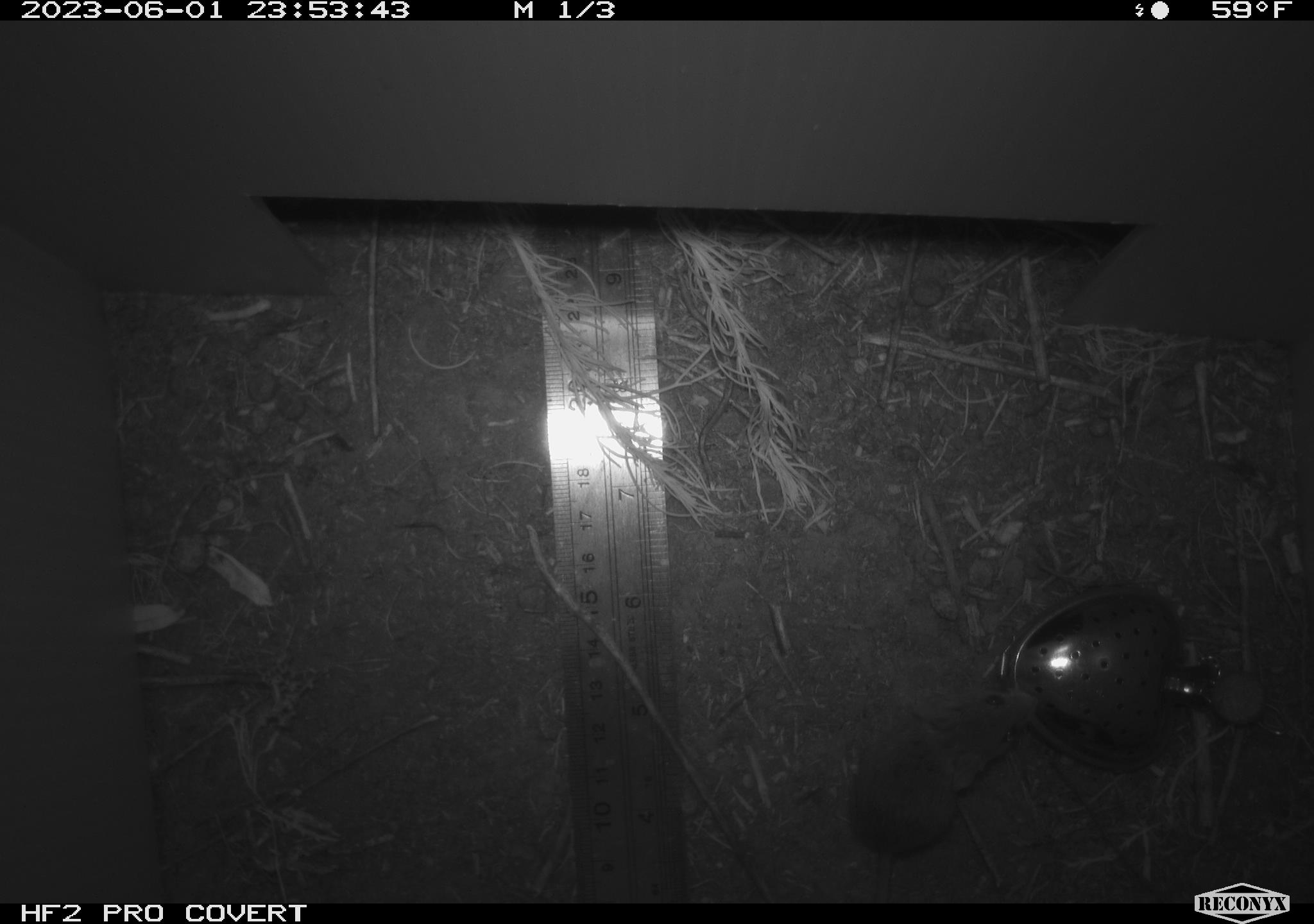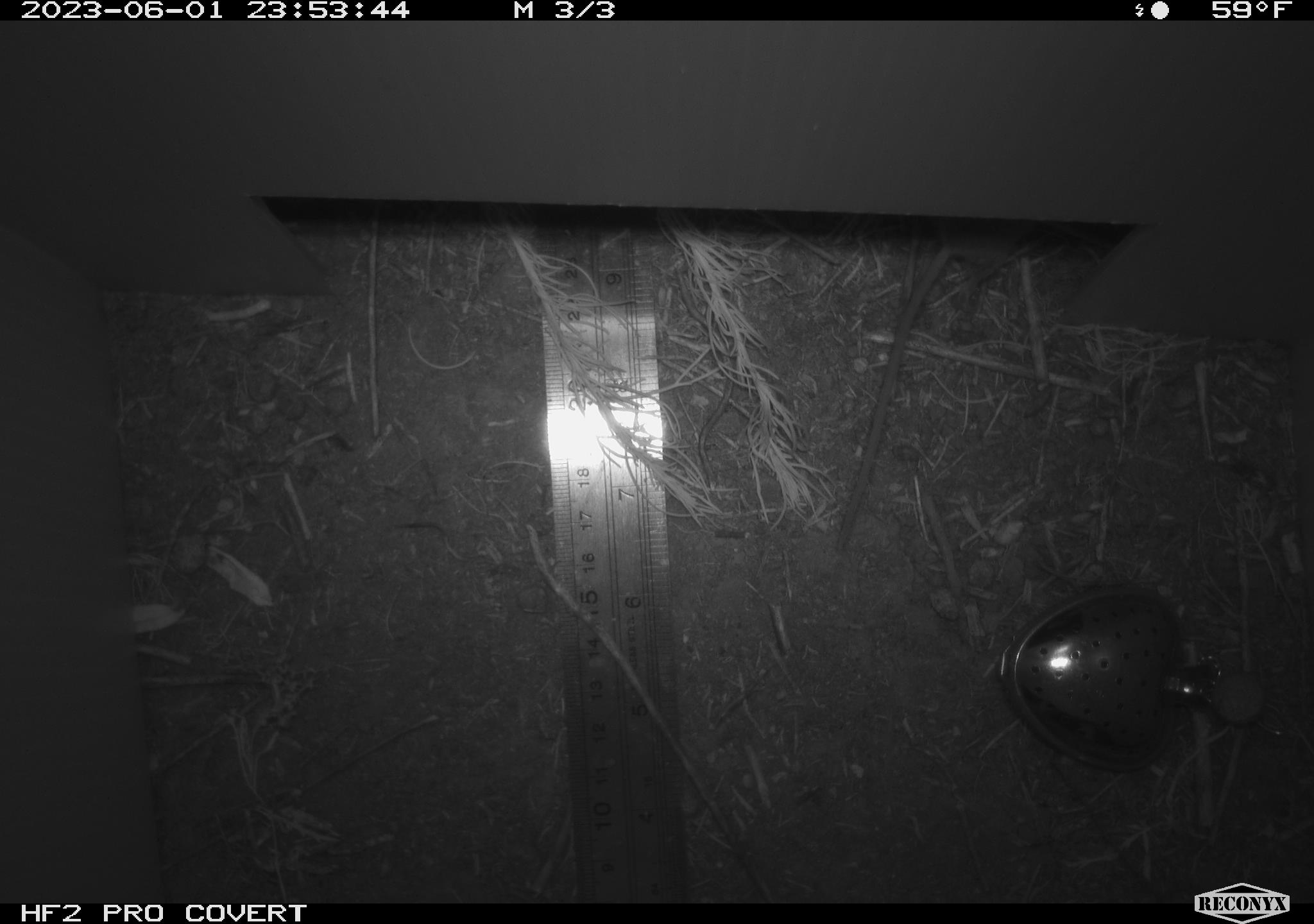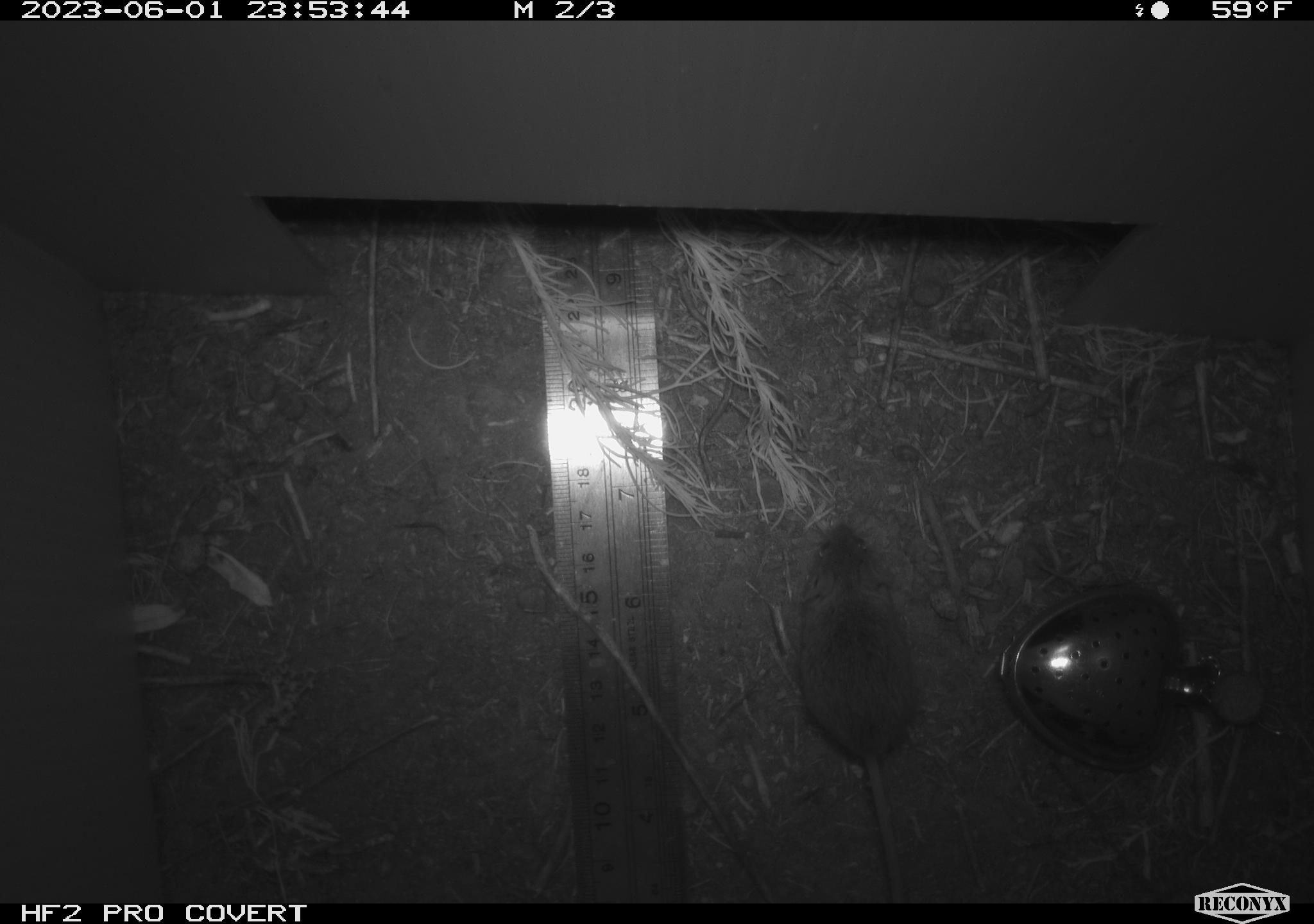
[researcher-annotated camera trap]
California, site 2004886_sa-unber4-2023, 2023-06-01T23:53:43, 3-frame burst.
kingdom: Animalia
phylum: Chordata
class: Mammalia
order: Rodentia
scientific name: Rodentia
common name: mouse species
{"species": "mouse species (Rodentia)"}